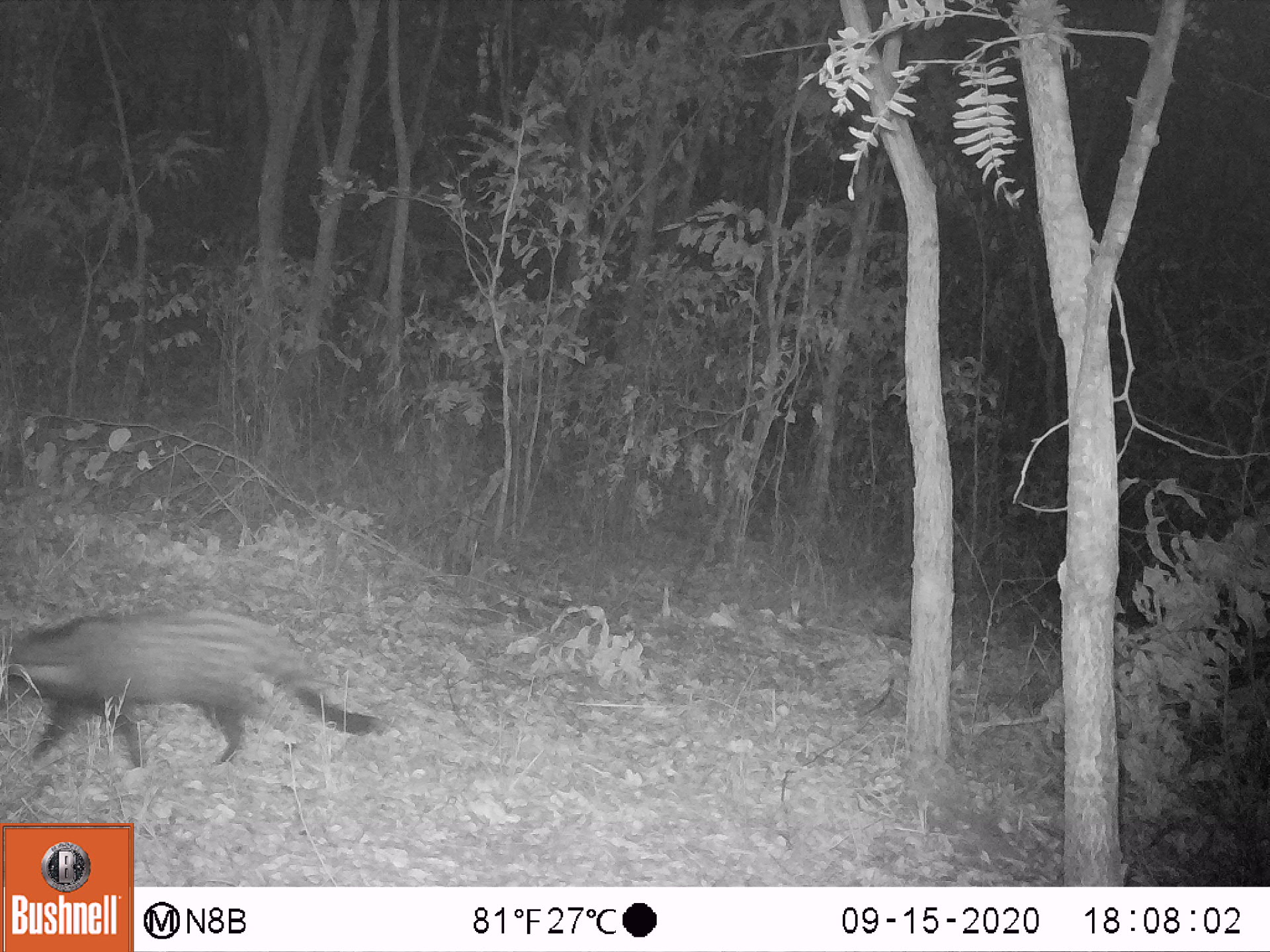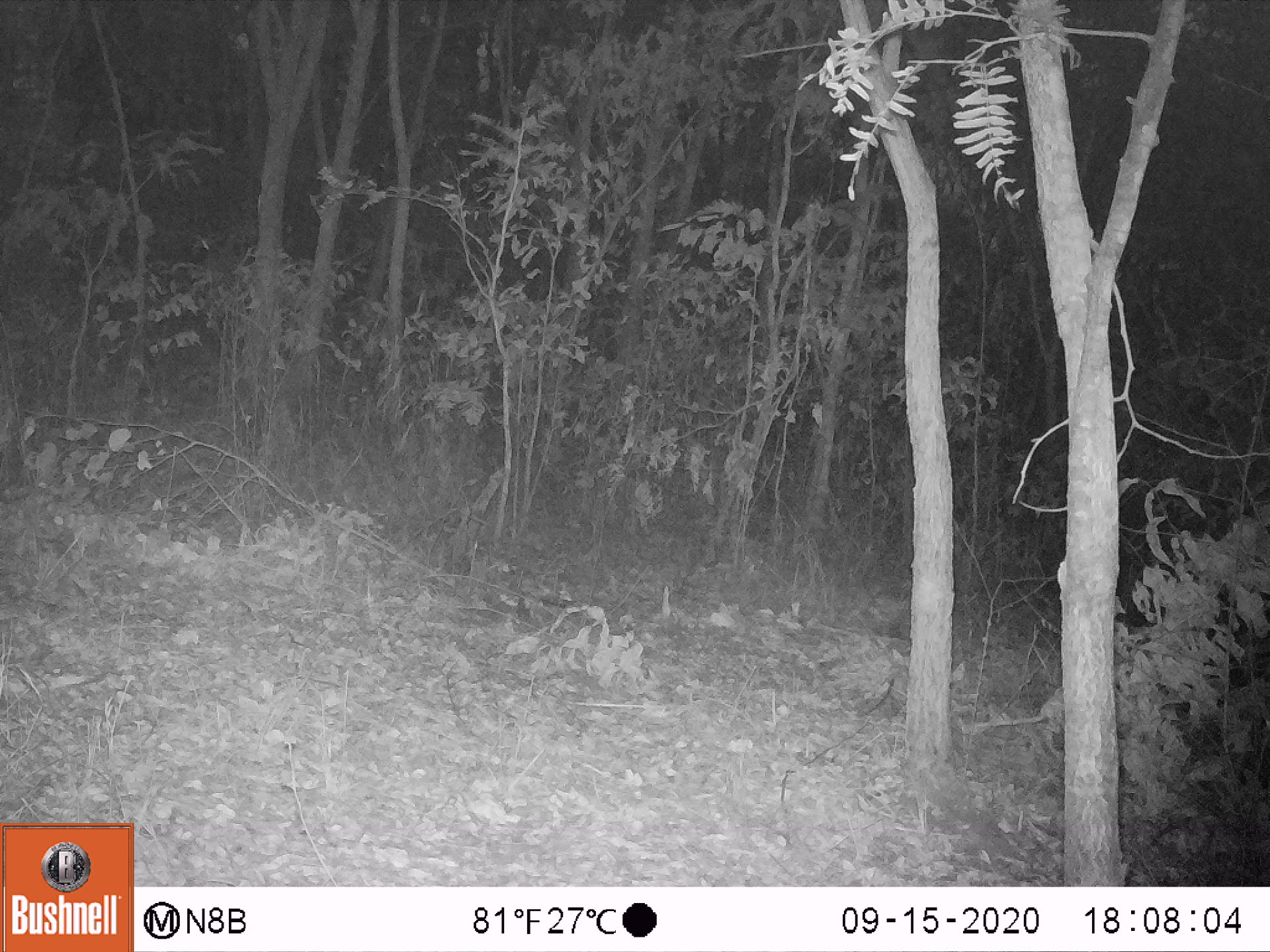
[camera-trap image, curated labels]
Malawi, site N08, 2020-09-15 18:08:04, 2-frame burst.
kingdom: Animalia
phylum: Chordata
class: Mammalia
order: Carnivora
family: Viverridae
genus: Civettictis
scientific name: Civettictis civetta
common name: african civet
African civet (Civettictis civetta), count 1.